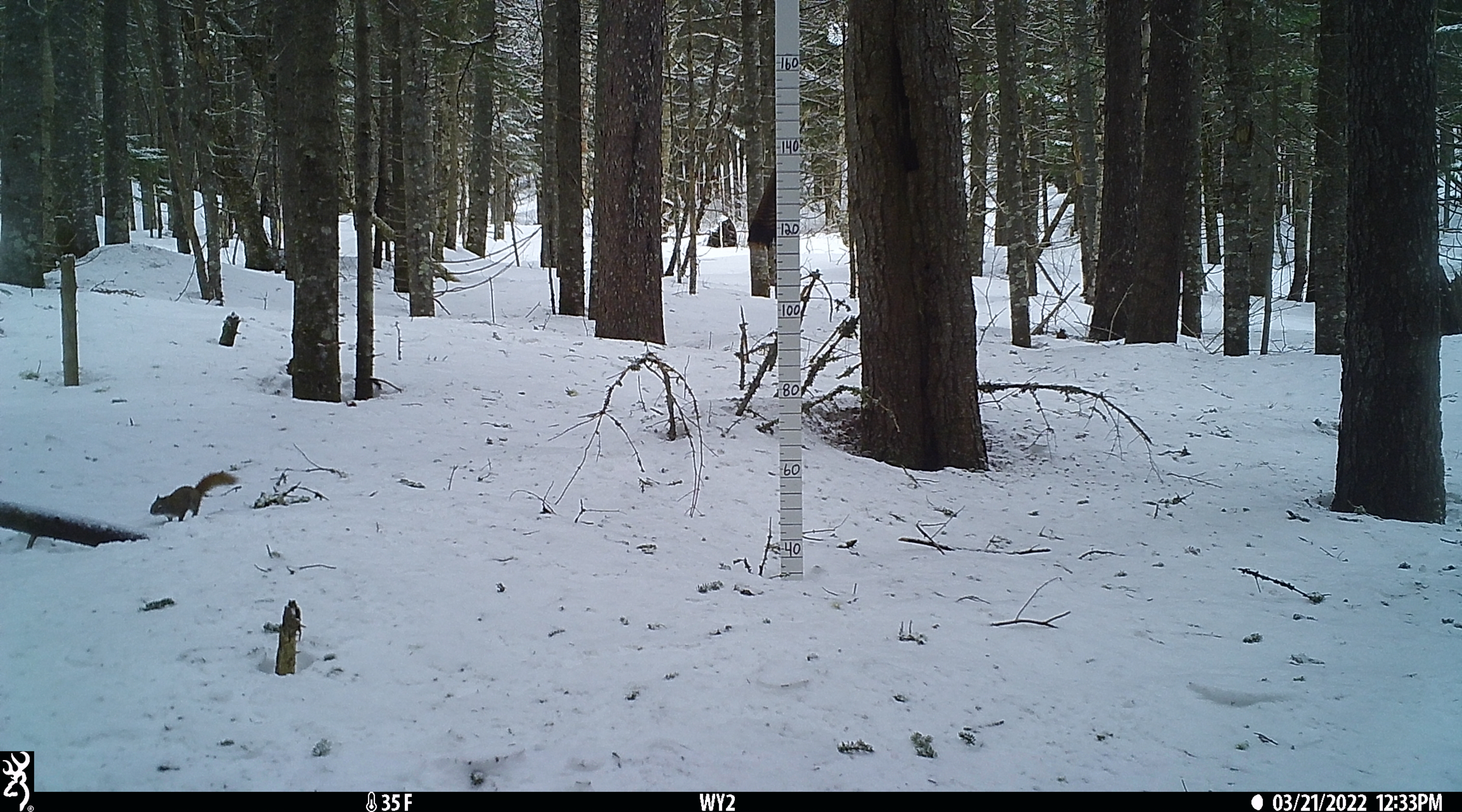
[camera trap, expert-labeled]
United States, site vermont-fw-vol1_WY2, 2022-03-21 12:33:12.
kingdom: Animalia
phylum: Chordata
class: Mammalia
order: Rodentia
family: Sciuridae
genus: Tamiasciurus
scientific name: Tamiasciurus hudsonicus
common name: red squirrel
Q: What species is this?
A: Red squirrel (Tamiasciurus hudsonicus).